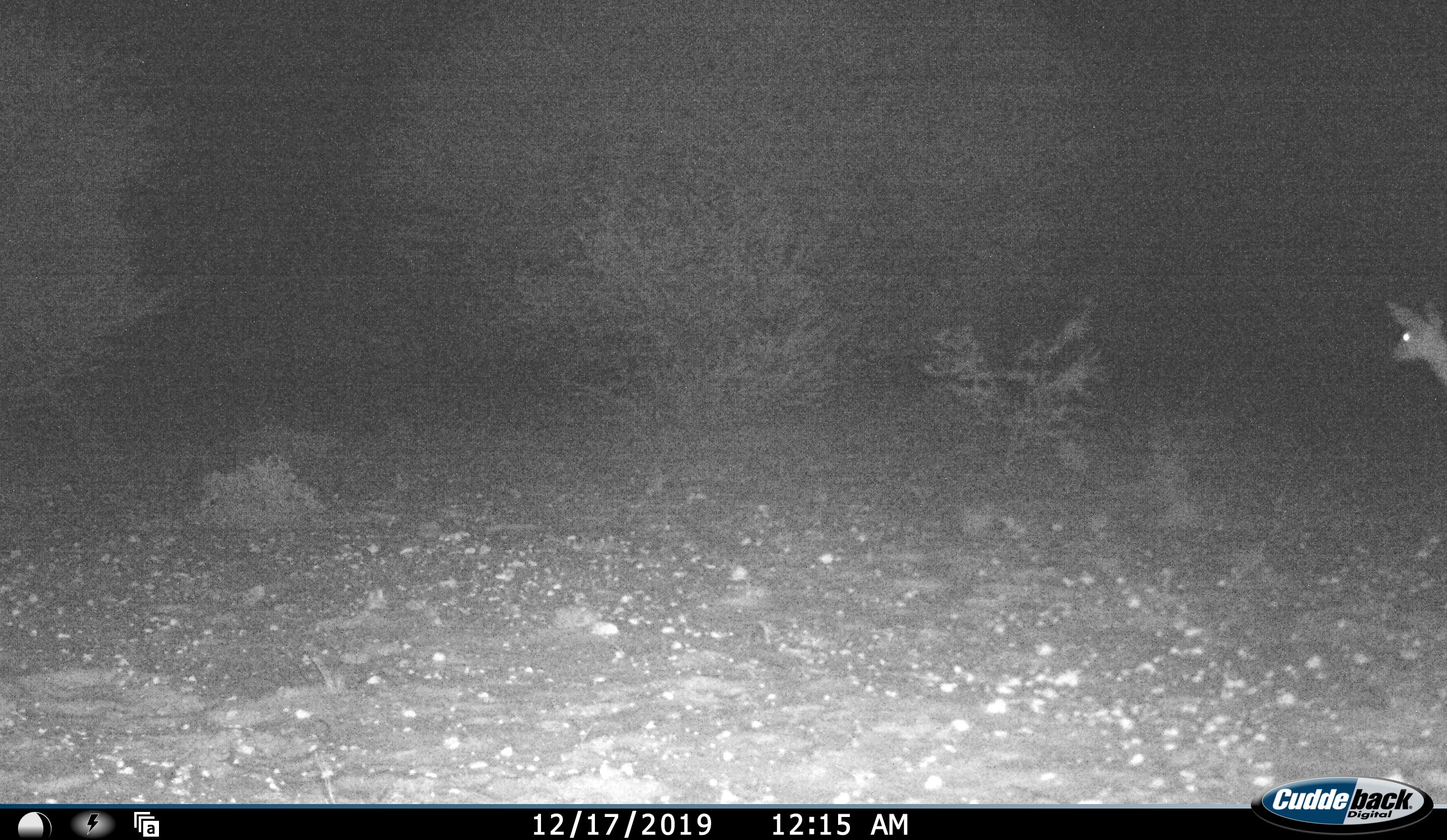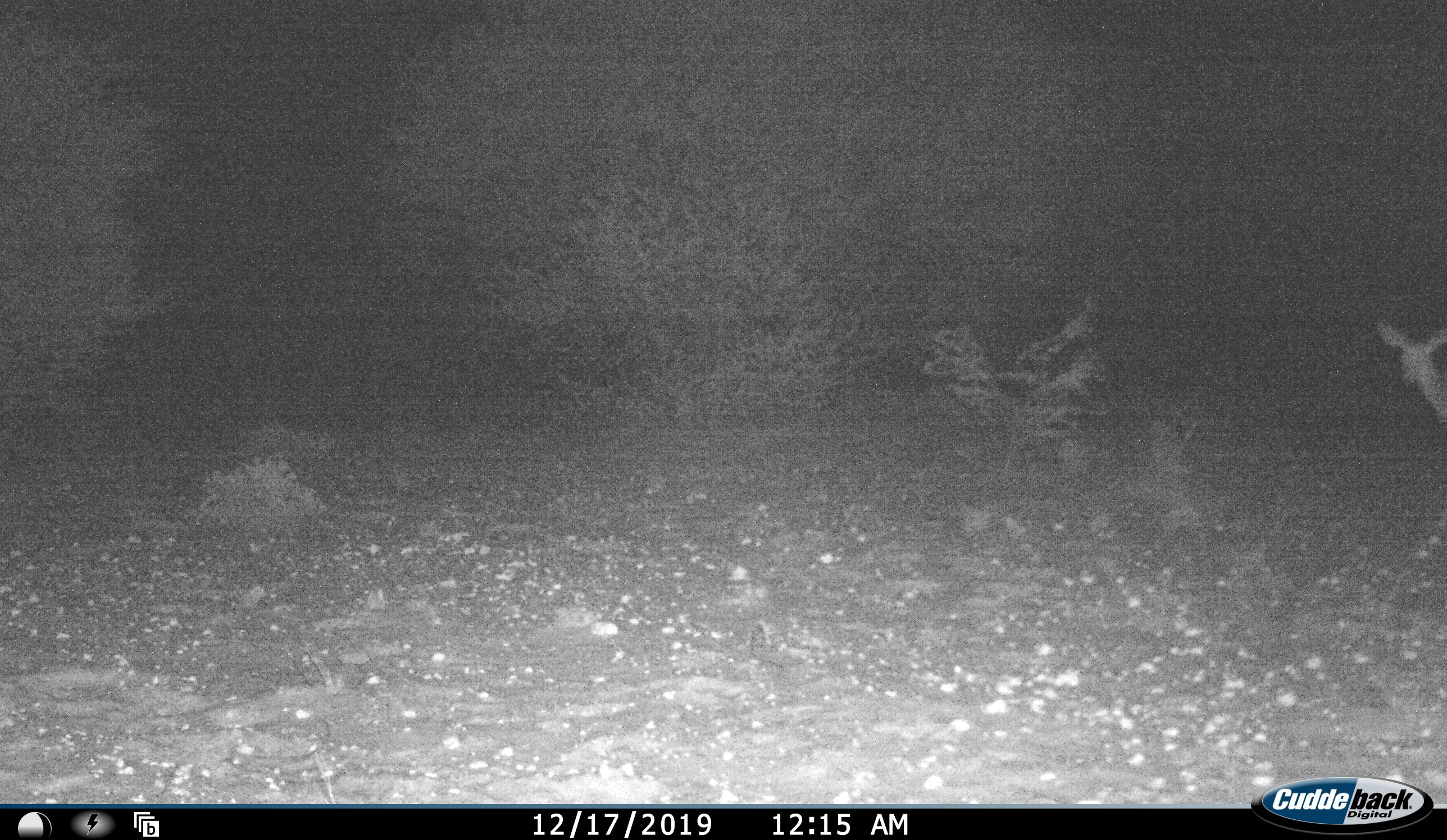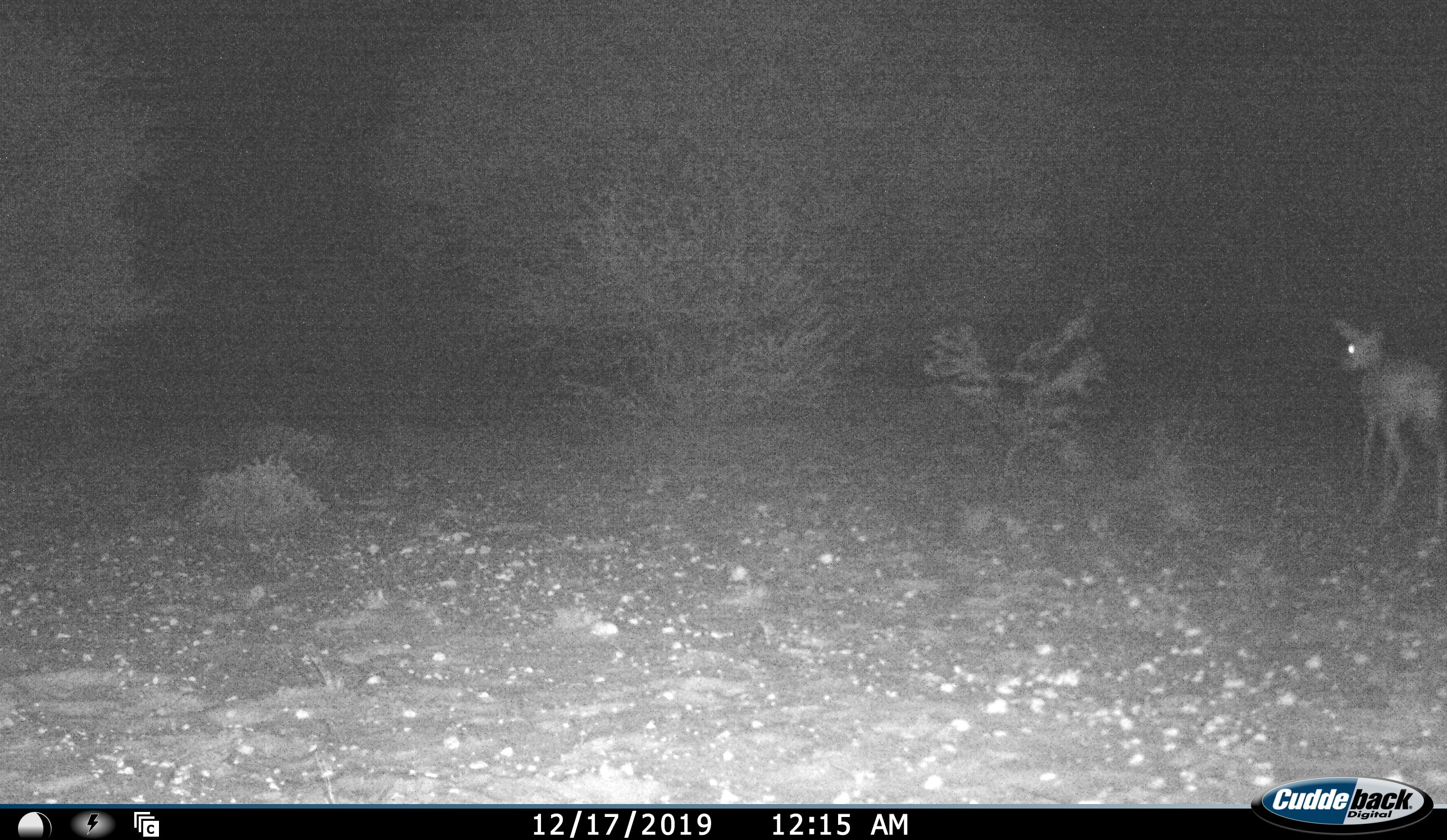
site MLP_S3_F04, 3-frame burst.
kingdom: Animalia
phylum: Chordata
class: Mammalia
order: Artiodactyla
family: Bovidae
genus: Raphicerus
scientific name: Raphicerus campestris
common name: steenbok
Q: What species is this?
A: Steenbok (Raphicerus campestris).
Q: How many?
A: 1.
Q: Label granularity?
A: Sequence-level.